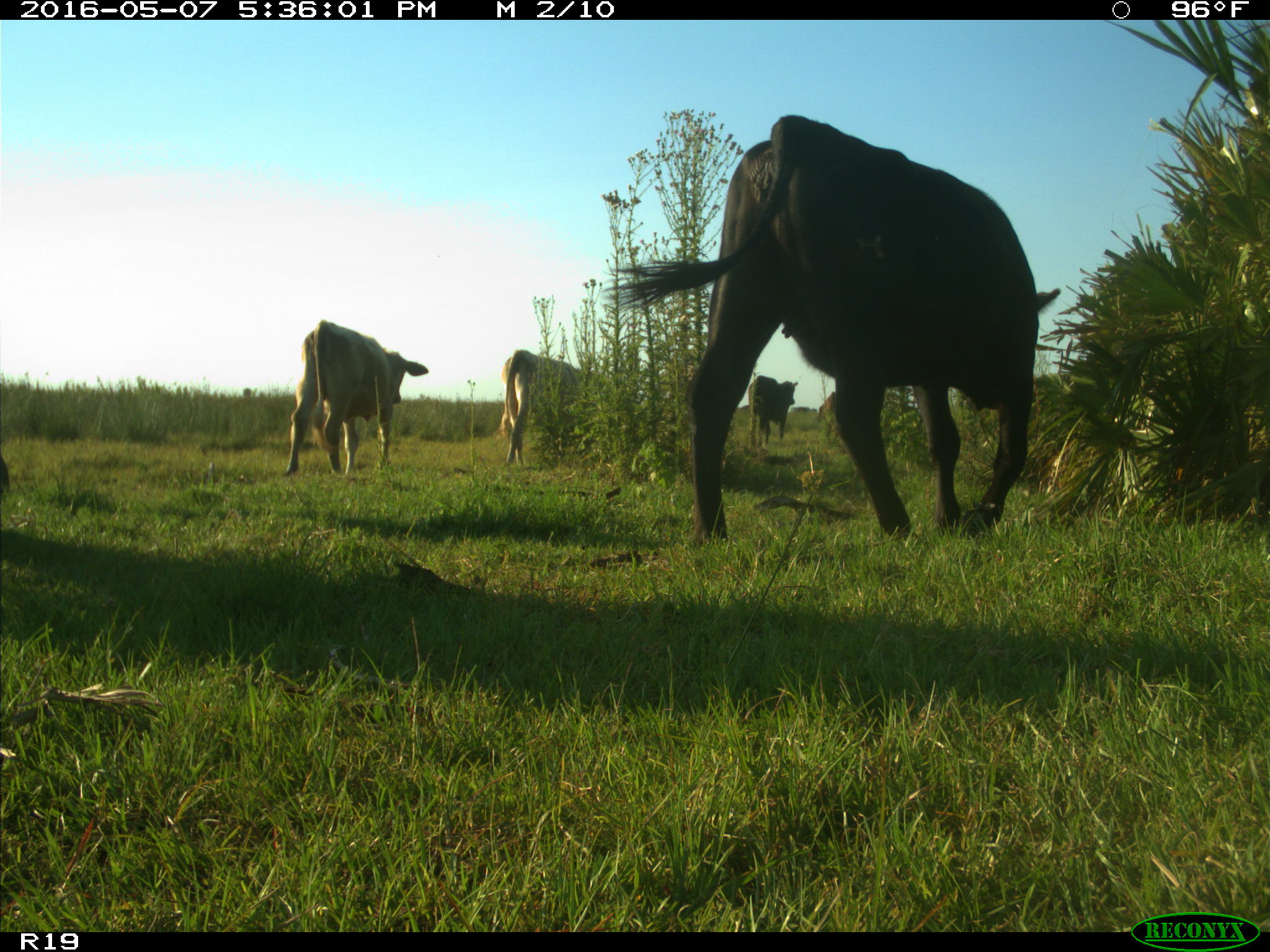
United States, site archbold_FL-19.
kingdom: Animalia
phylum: Chordata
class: Mammalia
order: Artiodactyla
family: Bovidae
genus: Bos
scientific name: Bos taurus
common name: domestic cow